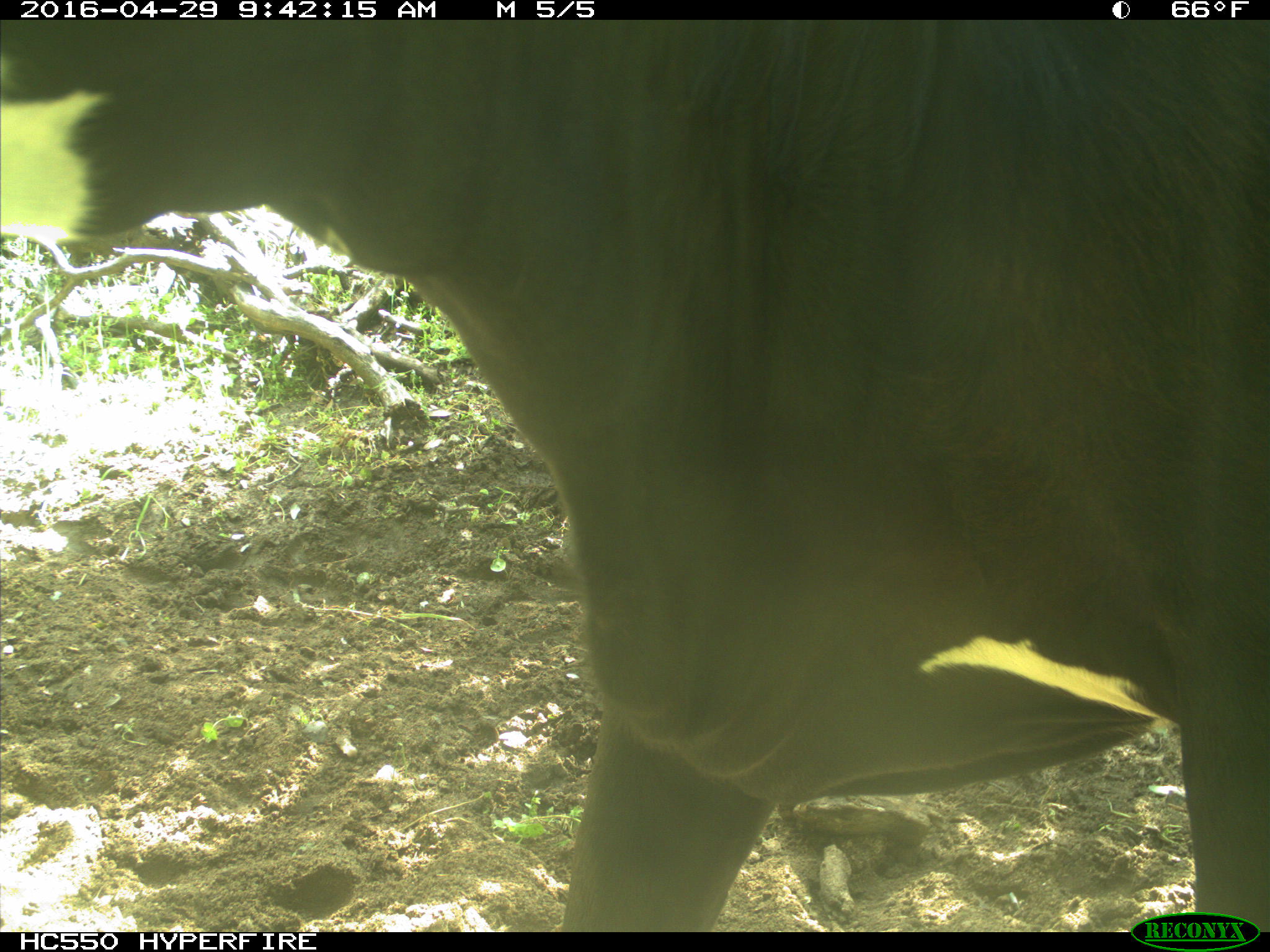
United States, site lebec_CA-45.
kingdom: Animalia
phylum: Chordata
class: Mammalia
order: Artiodactyla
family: Bovidae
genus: Bos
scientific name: Bos taurus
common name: domestic cow